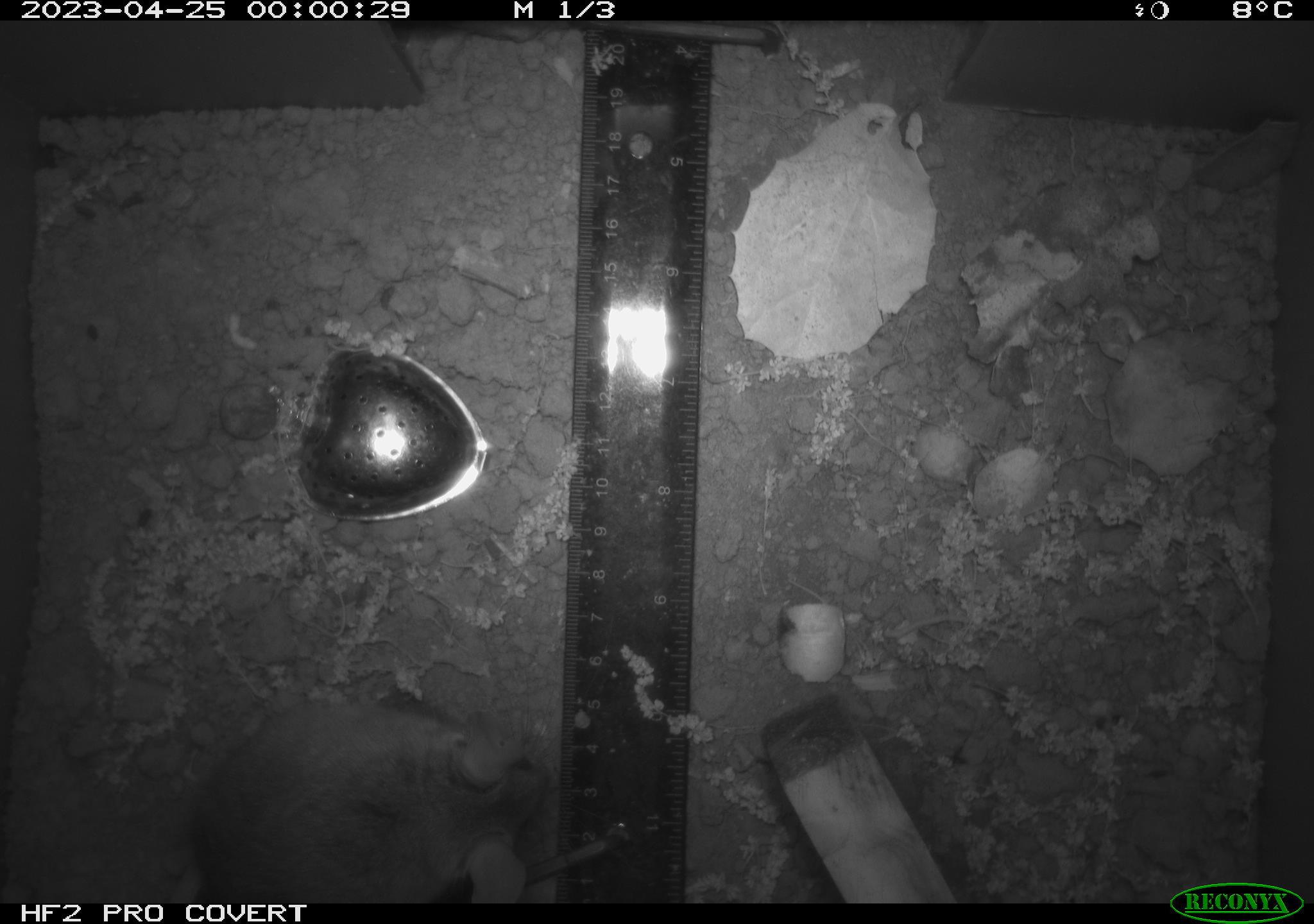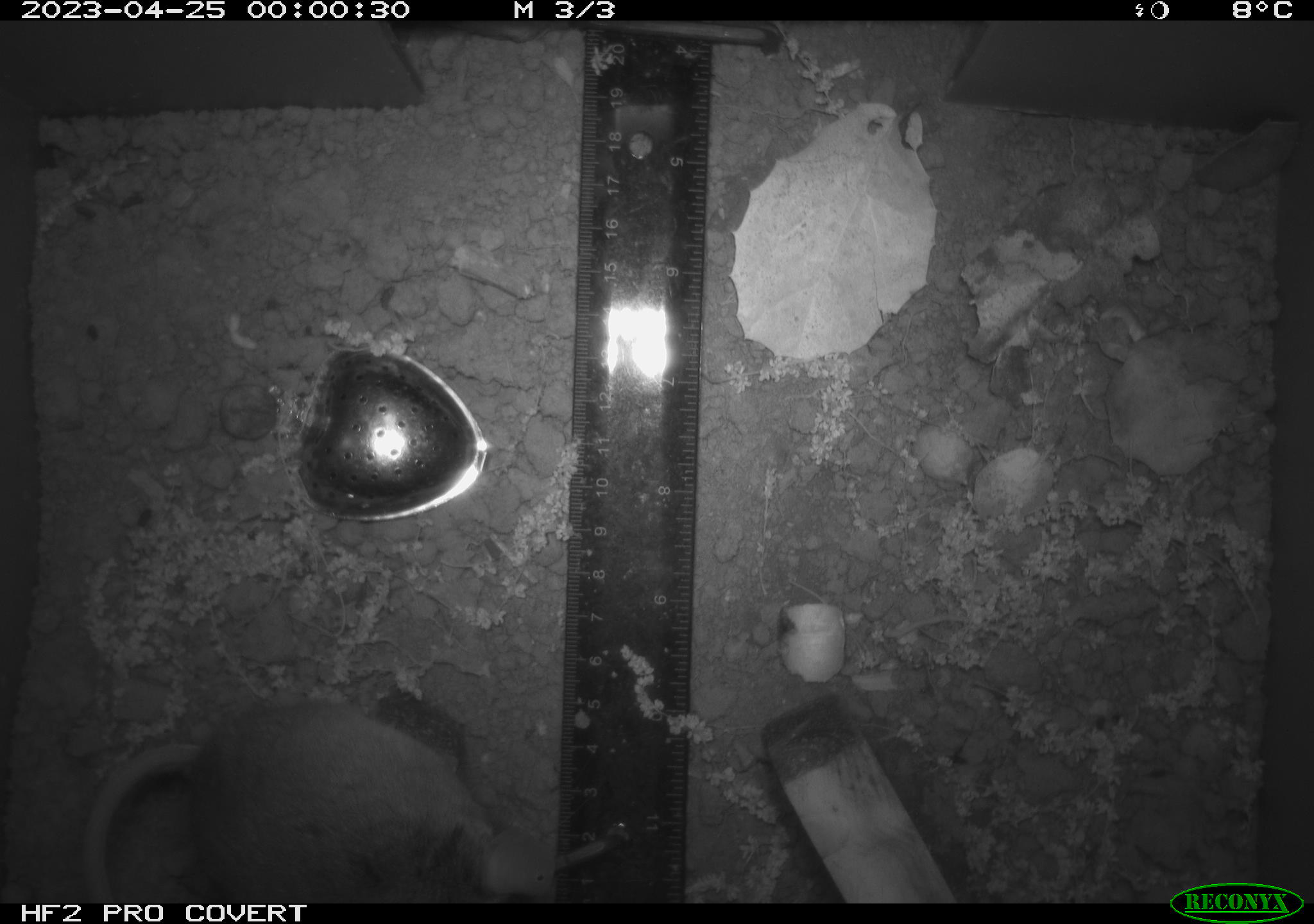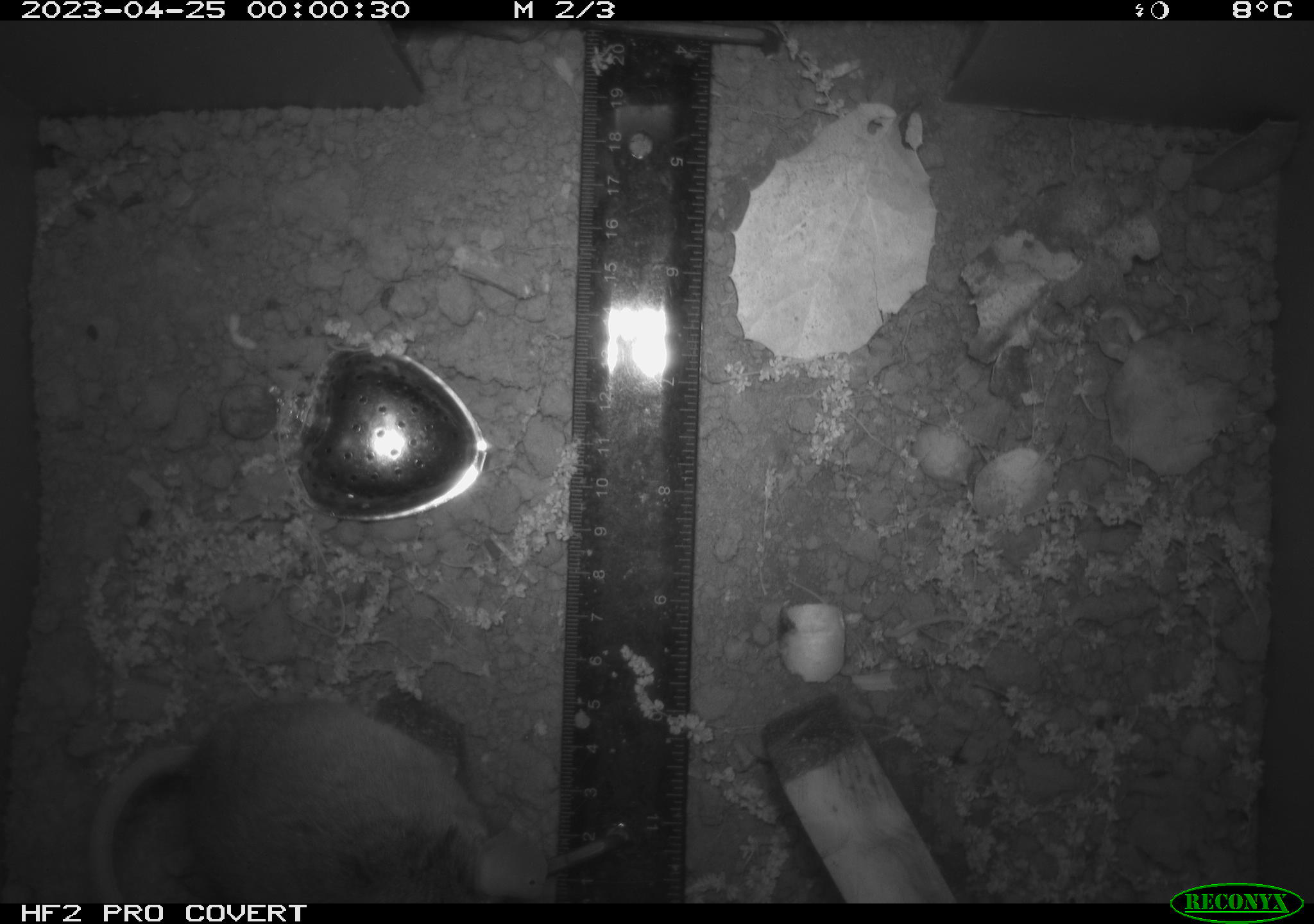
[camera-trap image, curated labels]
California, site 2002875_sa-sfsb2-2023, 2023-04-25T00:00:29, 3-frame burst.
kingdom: Animalia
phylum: Chordata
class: Mammalia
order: Rodentia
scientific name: Rodentia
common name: mouse species